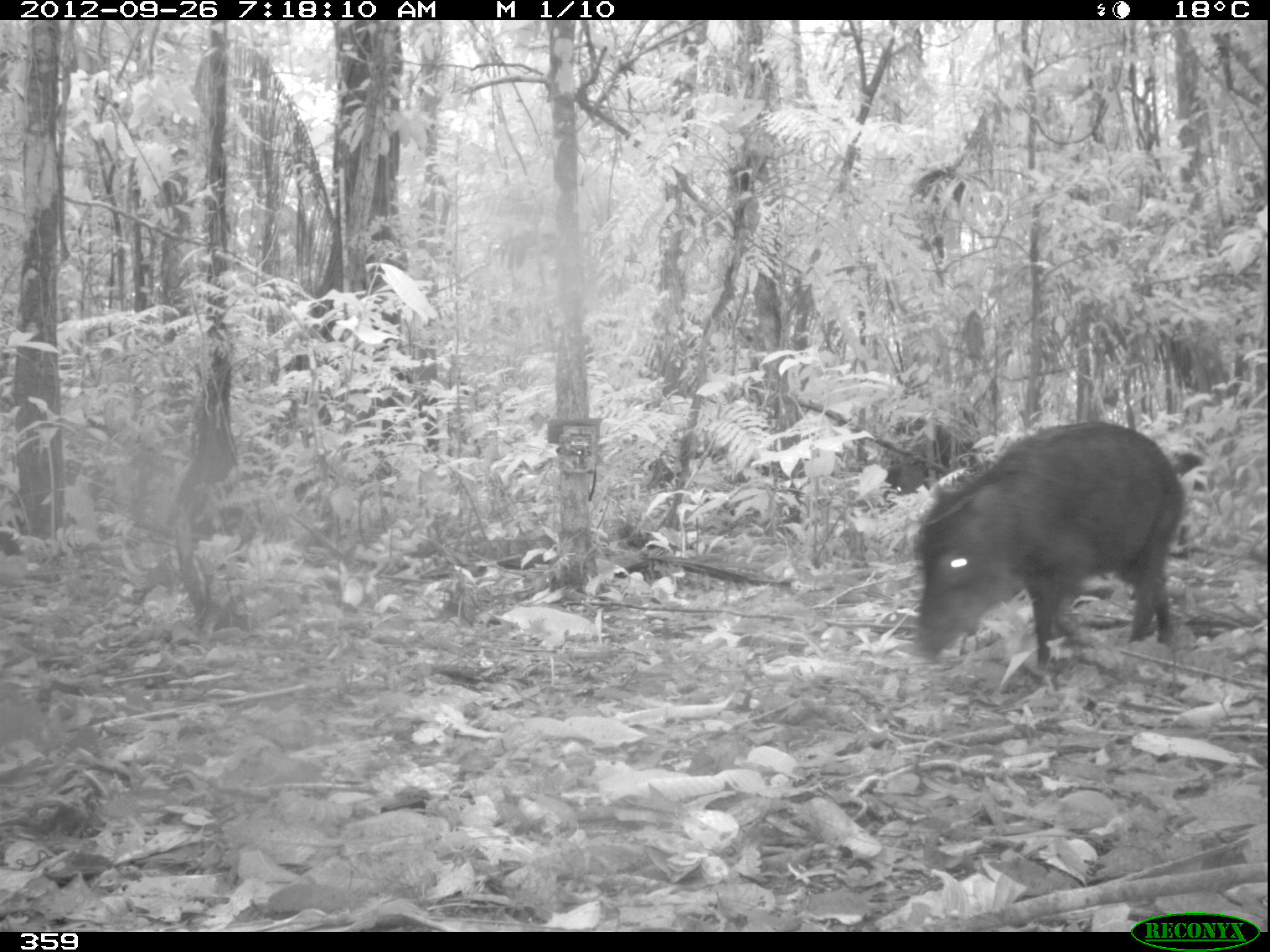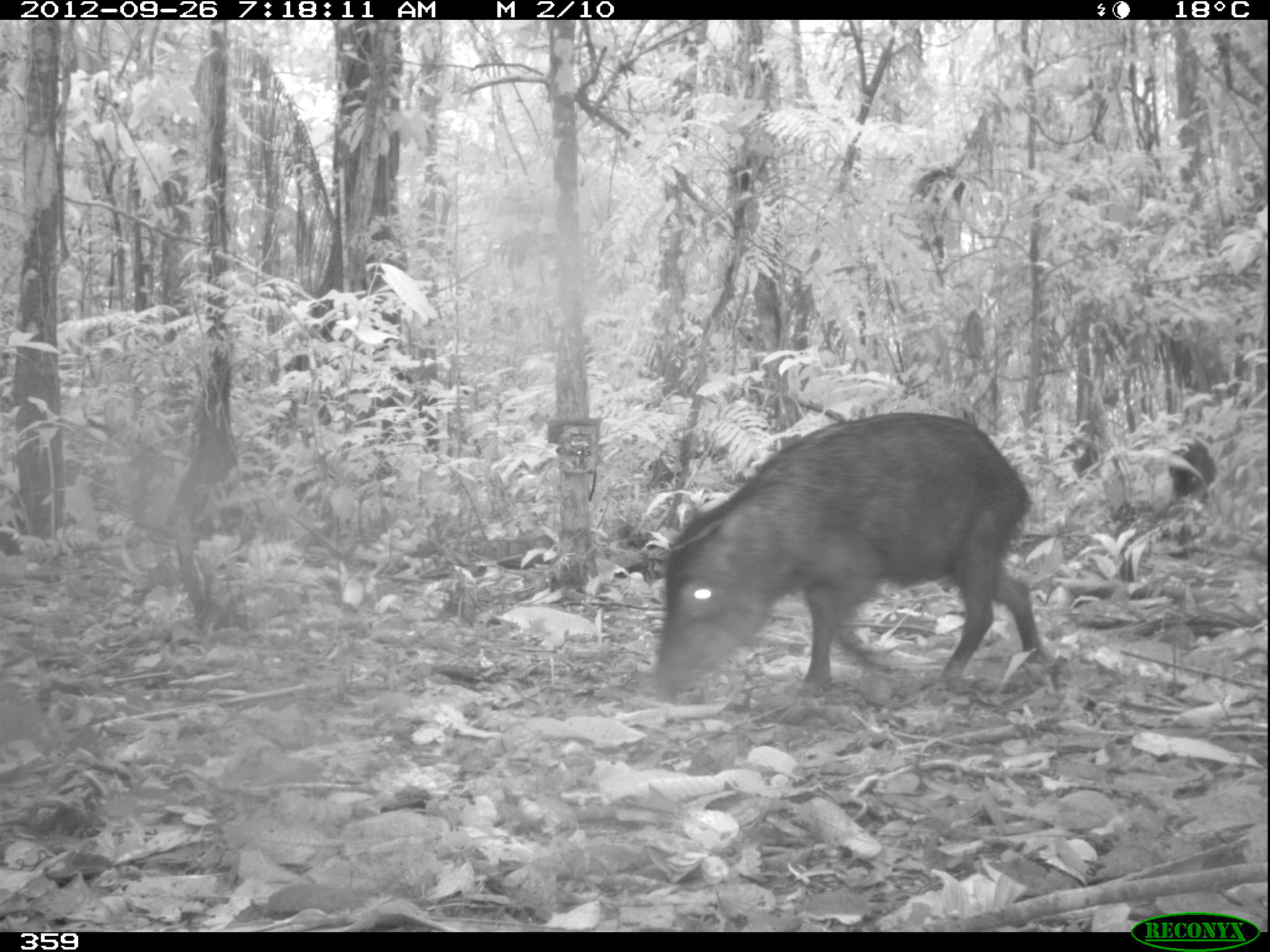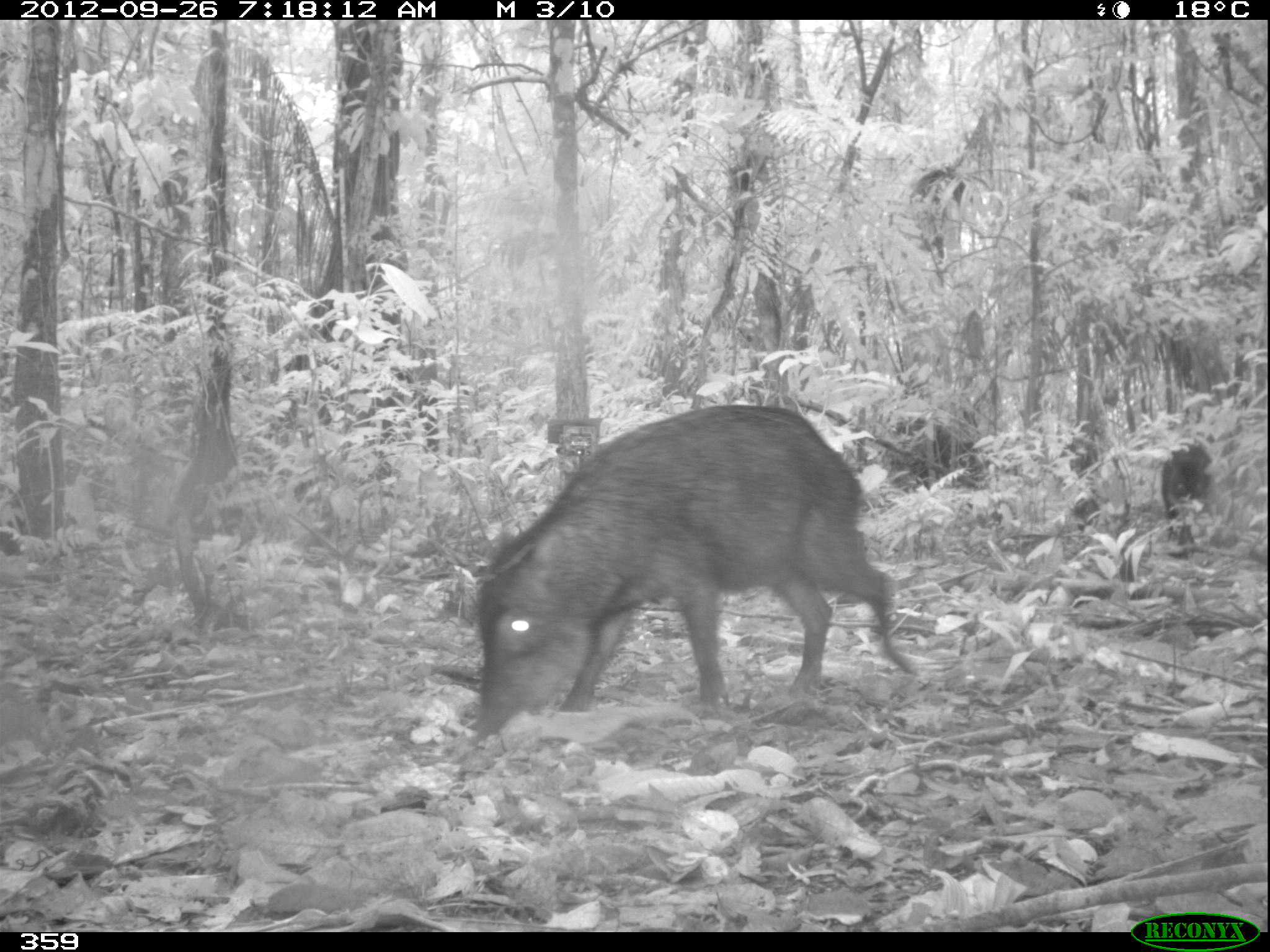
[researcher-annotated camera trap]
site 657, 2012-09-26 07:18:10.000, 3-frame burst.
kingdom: Animalia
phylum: Chordata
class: Mammalia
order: Artiodactyla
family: Tayassuidae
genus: Tayassu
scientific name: Tayassu pecari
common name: white-lipped peccary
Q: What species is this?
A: Tayassu pecari (white-lipped peccary).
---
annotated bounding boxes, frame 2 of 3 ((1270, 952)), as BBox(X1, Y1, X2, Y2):
tayassu pecari: BBox(644, 406, 1049, 702); BBox(1165, 436, 1217, 547)